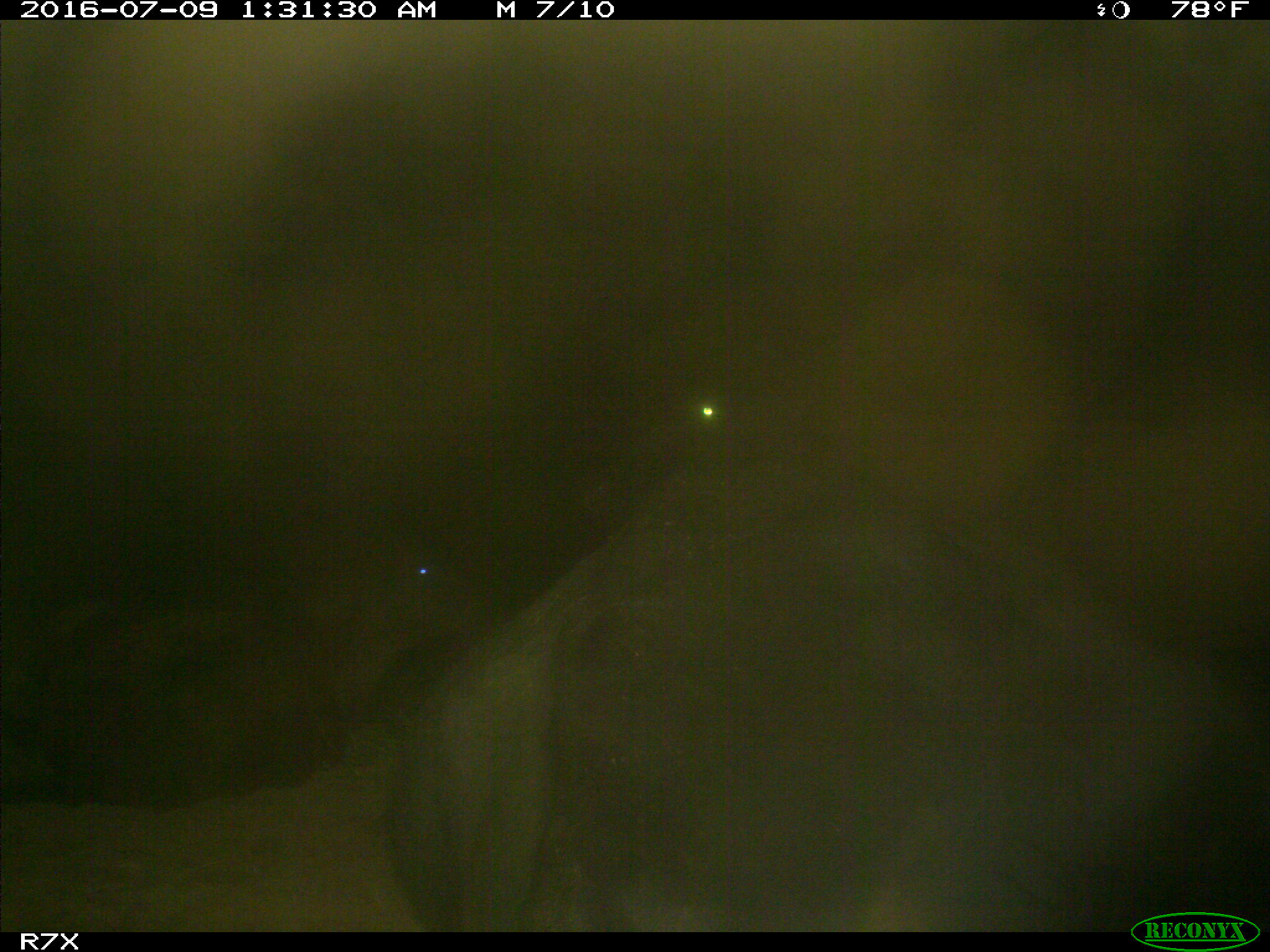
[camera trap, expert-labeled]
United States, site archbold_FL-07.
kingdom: Animalia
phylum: Chordata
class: Mammalia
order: Artiodactyla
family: Bovidae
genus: Bos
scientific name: Bos taurus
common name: domestic cow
Bos taurus (domestic cow).